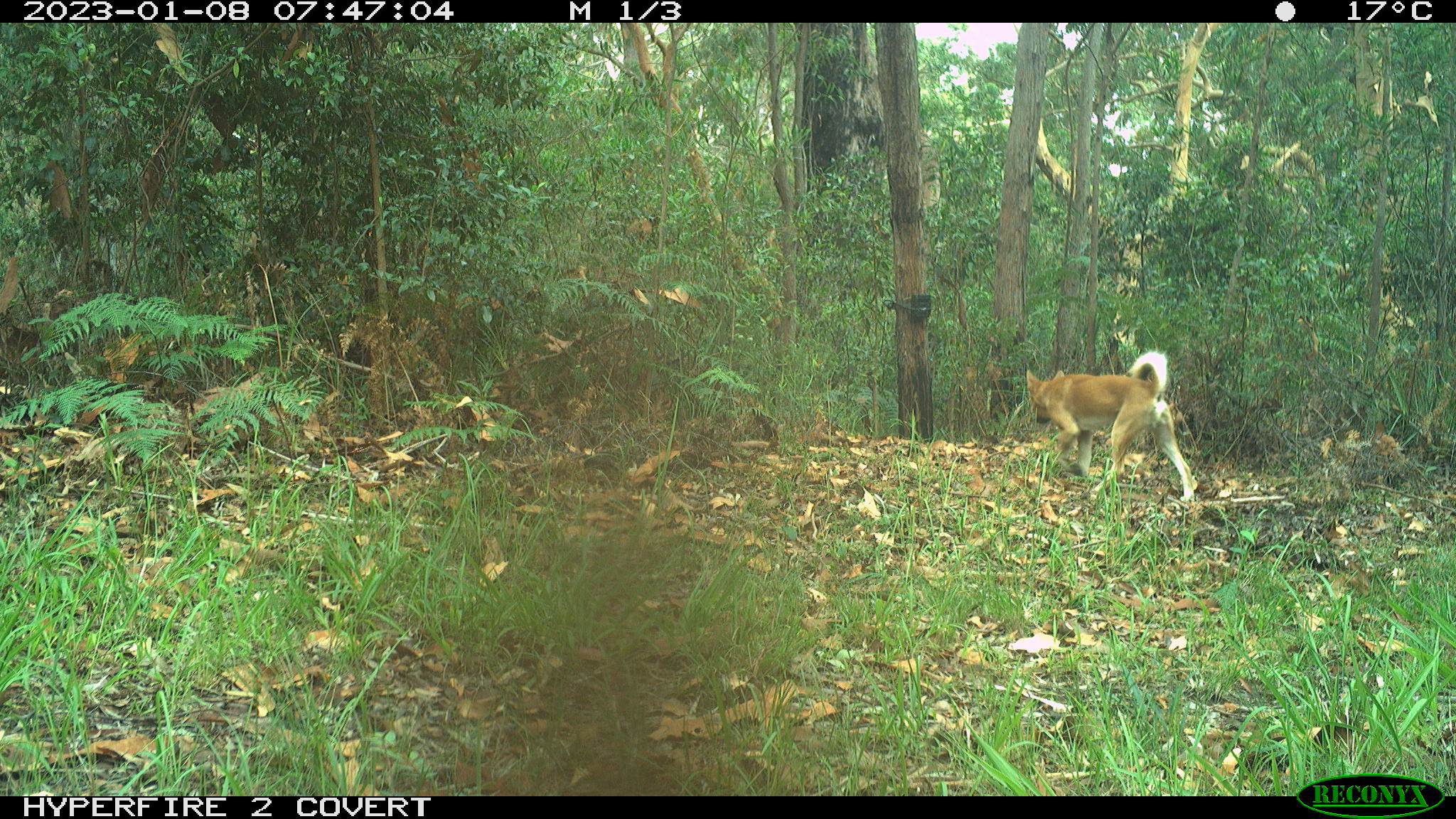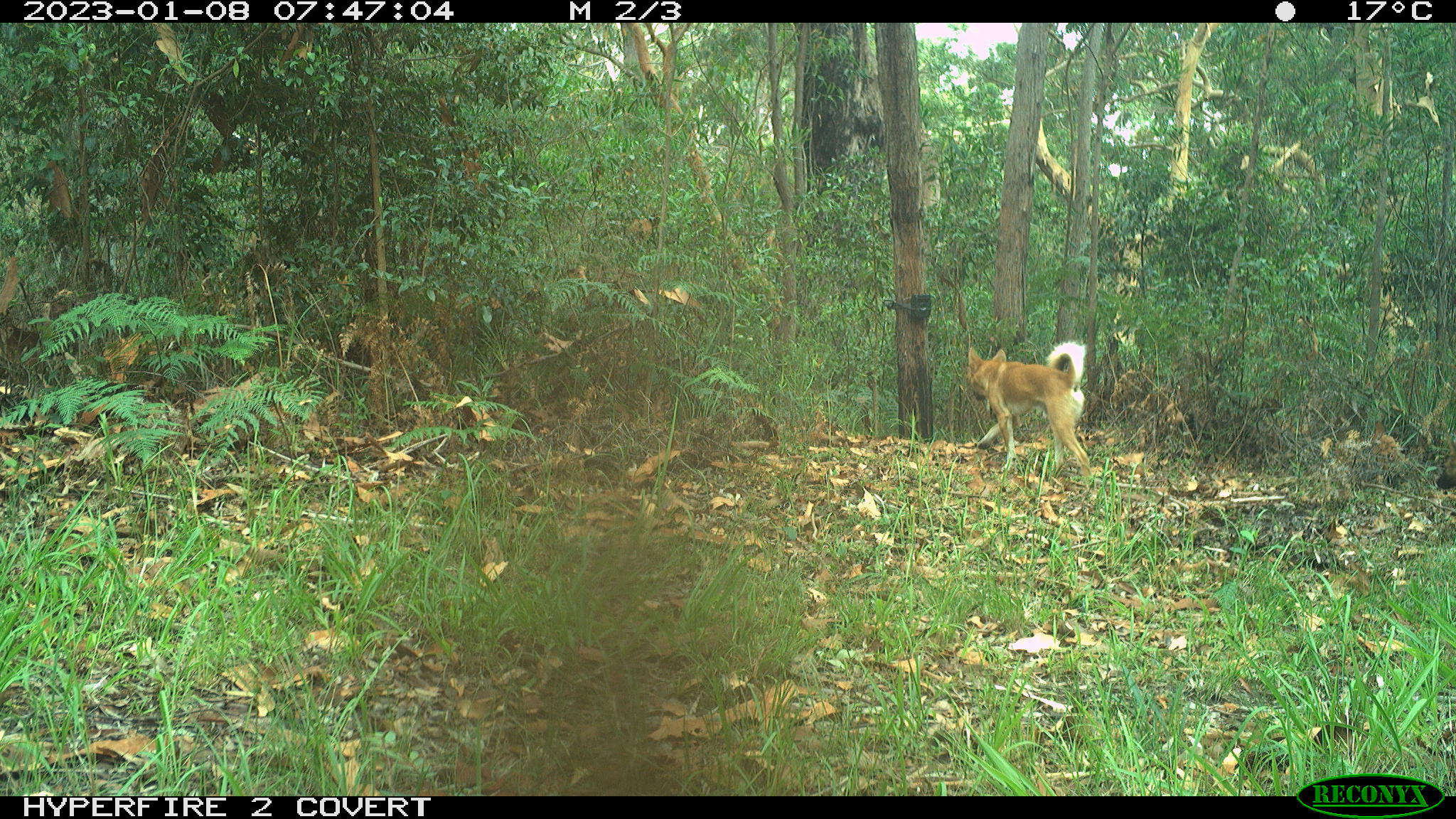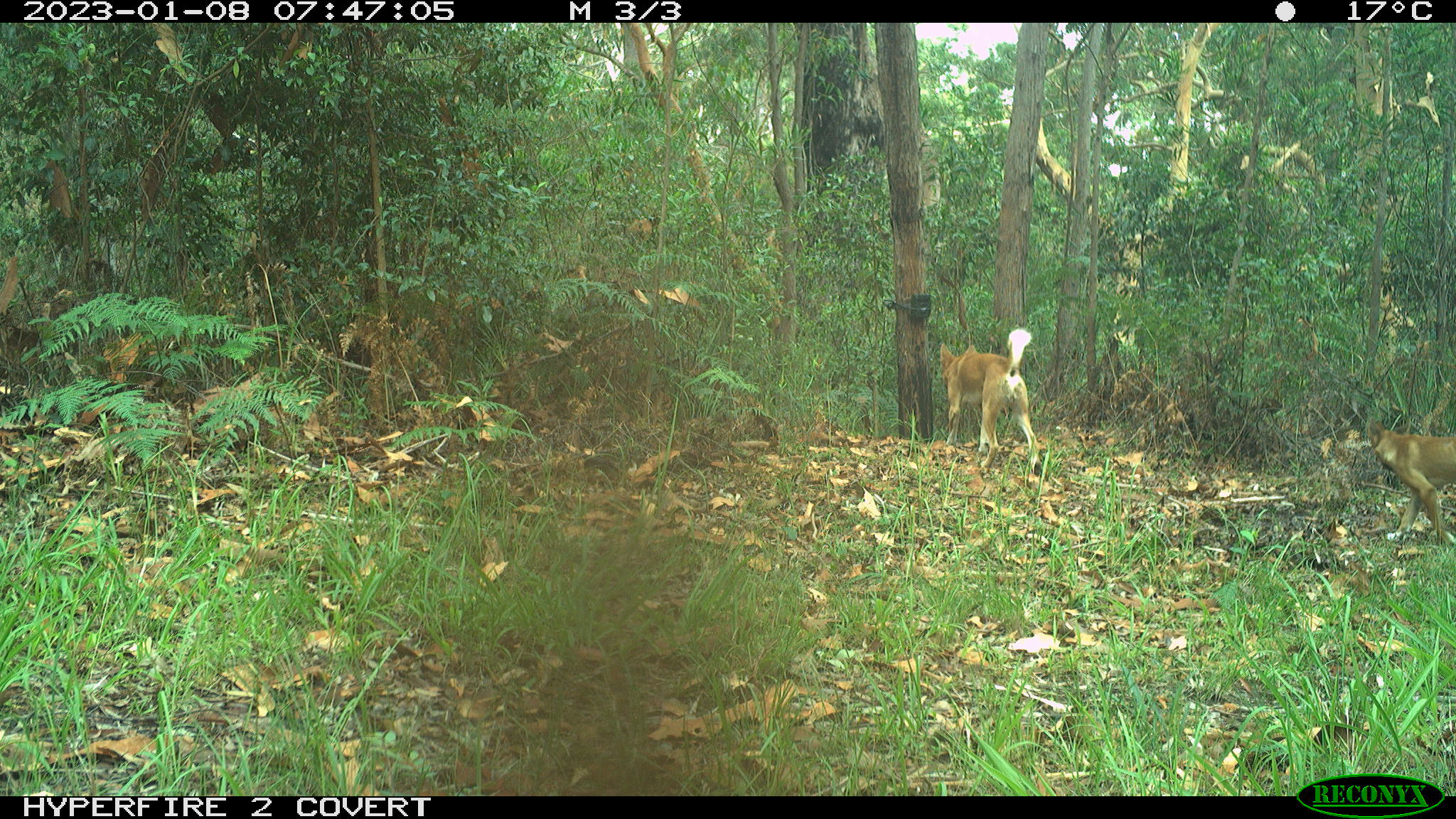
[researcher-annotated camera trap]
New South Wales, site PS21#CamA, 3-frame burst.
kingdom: Animalia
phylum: Chordata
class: Mammalia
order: Carnivora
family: Canidae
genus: Canis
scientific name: Canis familiaris dingo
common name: dingo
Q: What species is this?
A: Dingo (Canis familiaris dingo).